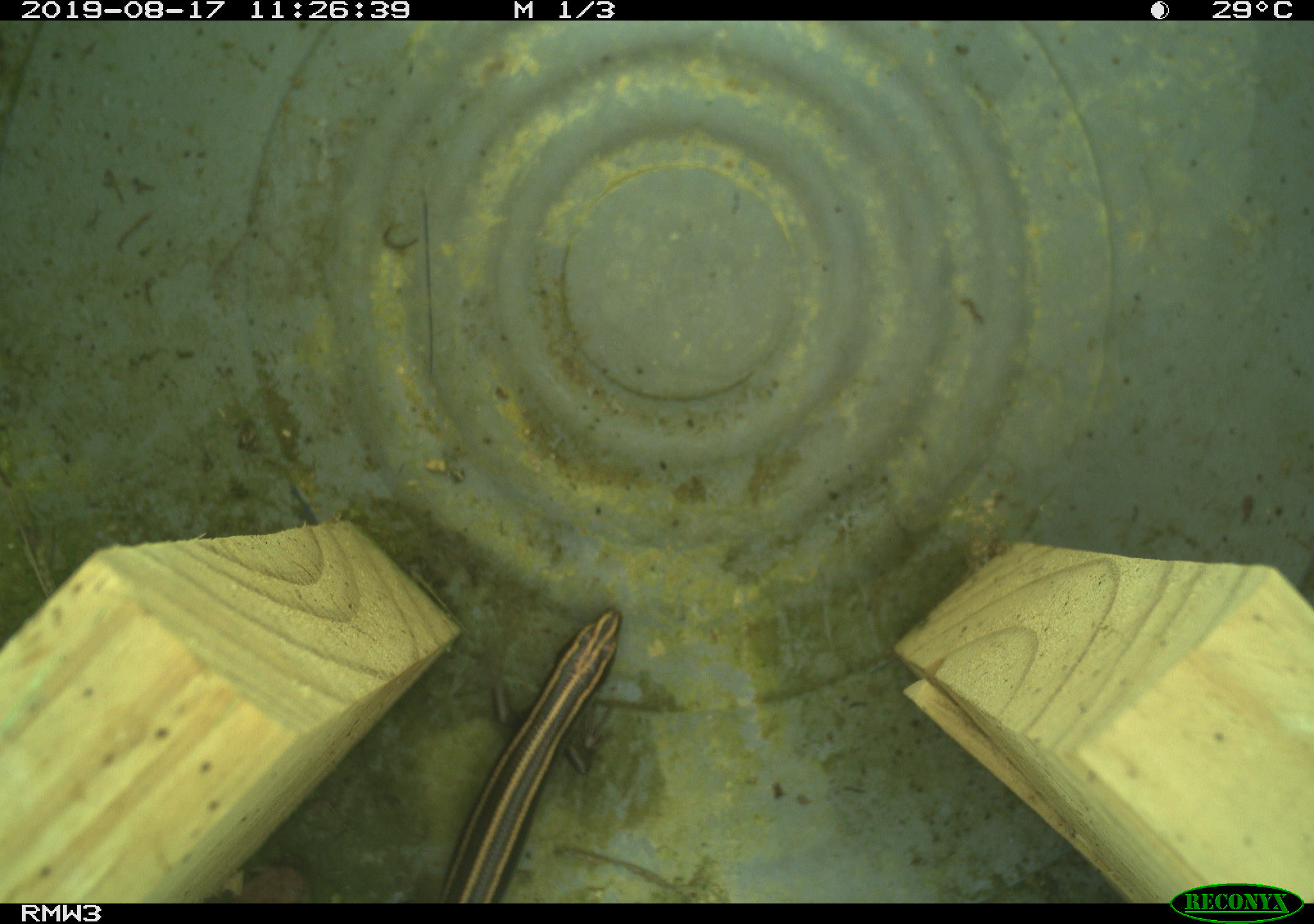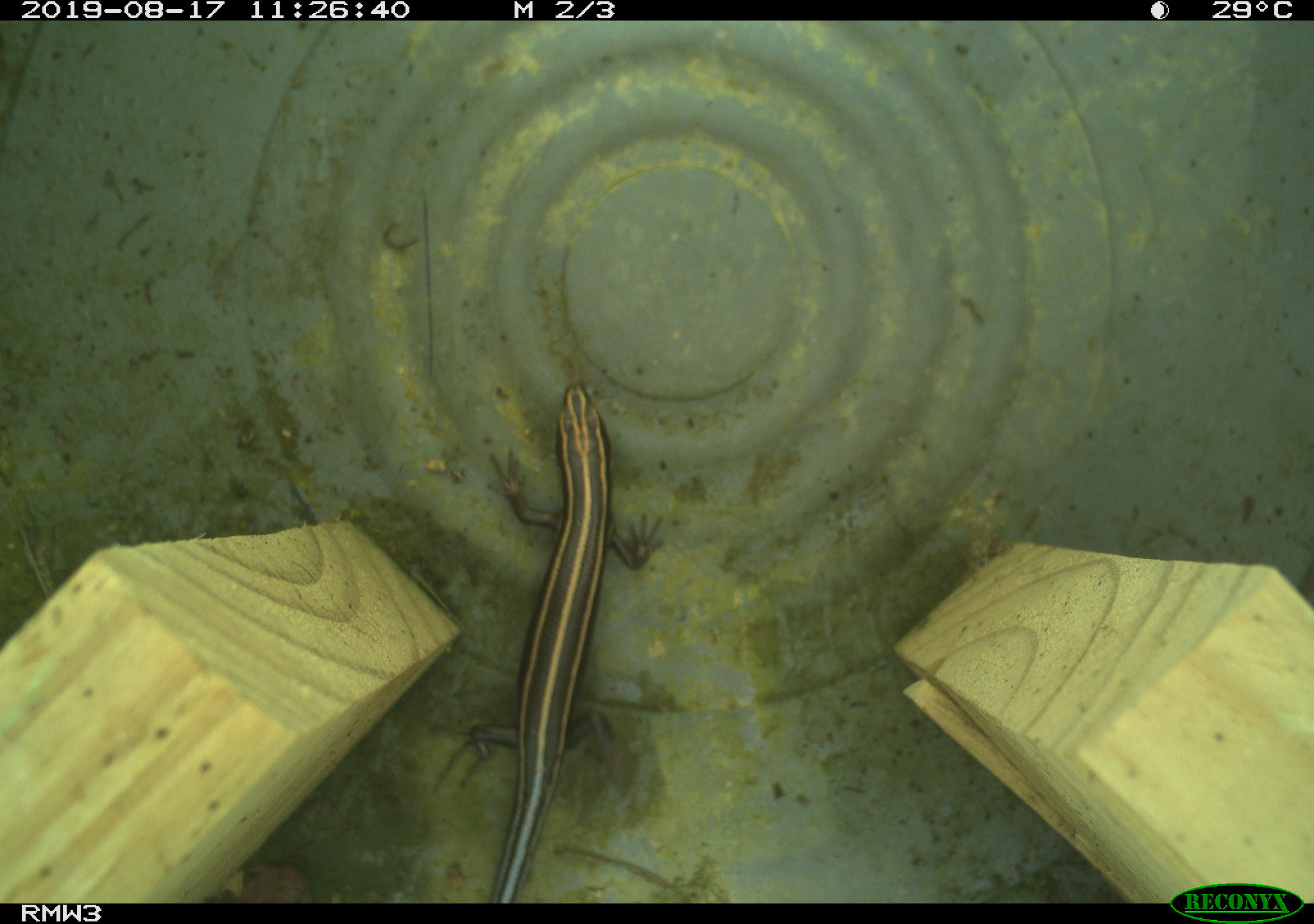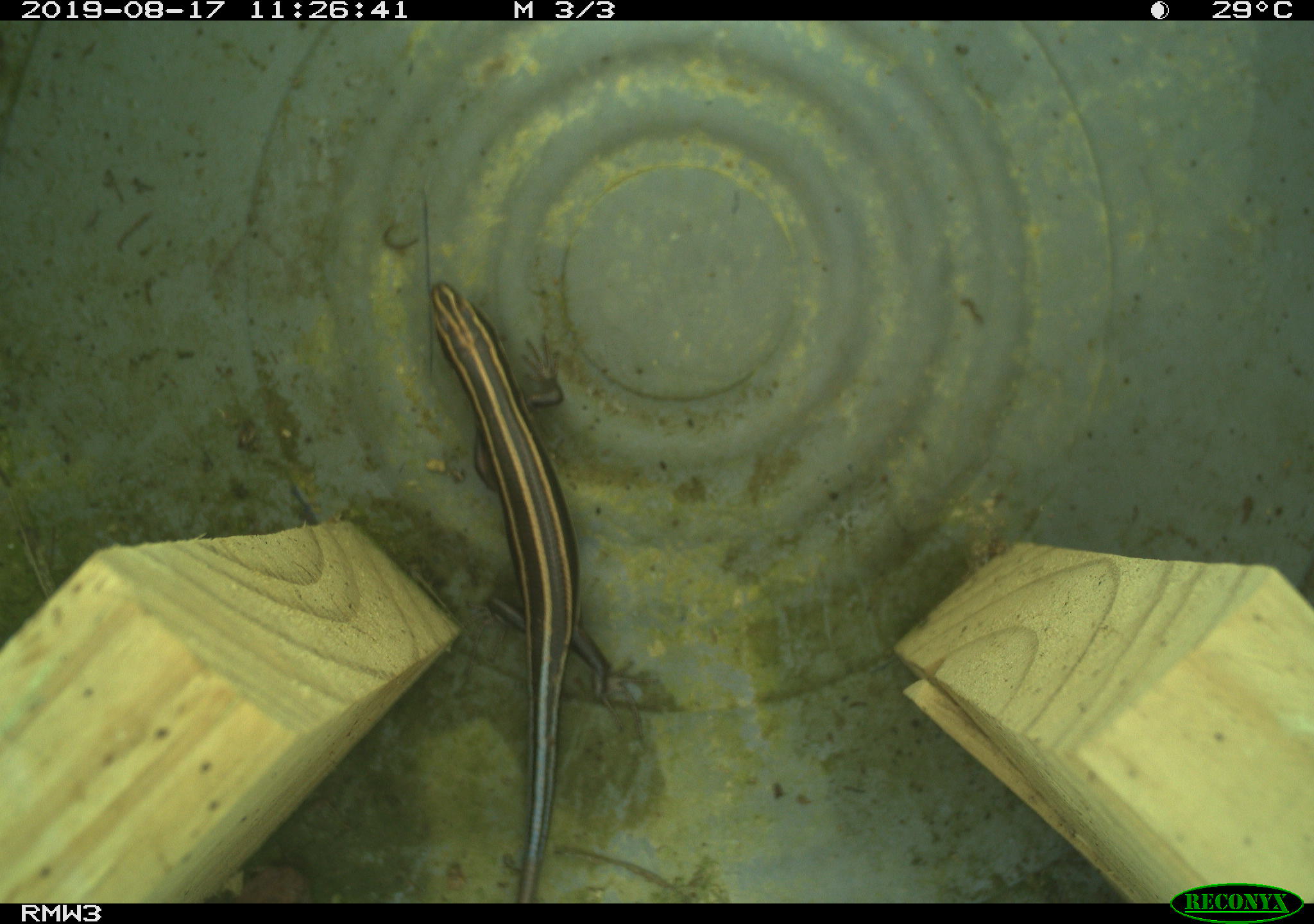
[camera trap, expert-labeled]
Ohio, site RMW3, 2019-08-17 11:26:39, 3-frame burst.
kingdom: Animalia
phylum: Chordata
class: Reptilia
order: Squamata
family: Scincidae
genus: Plestiodon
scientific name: Plestiodon fasciatus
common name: common five-lined skink